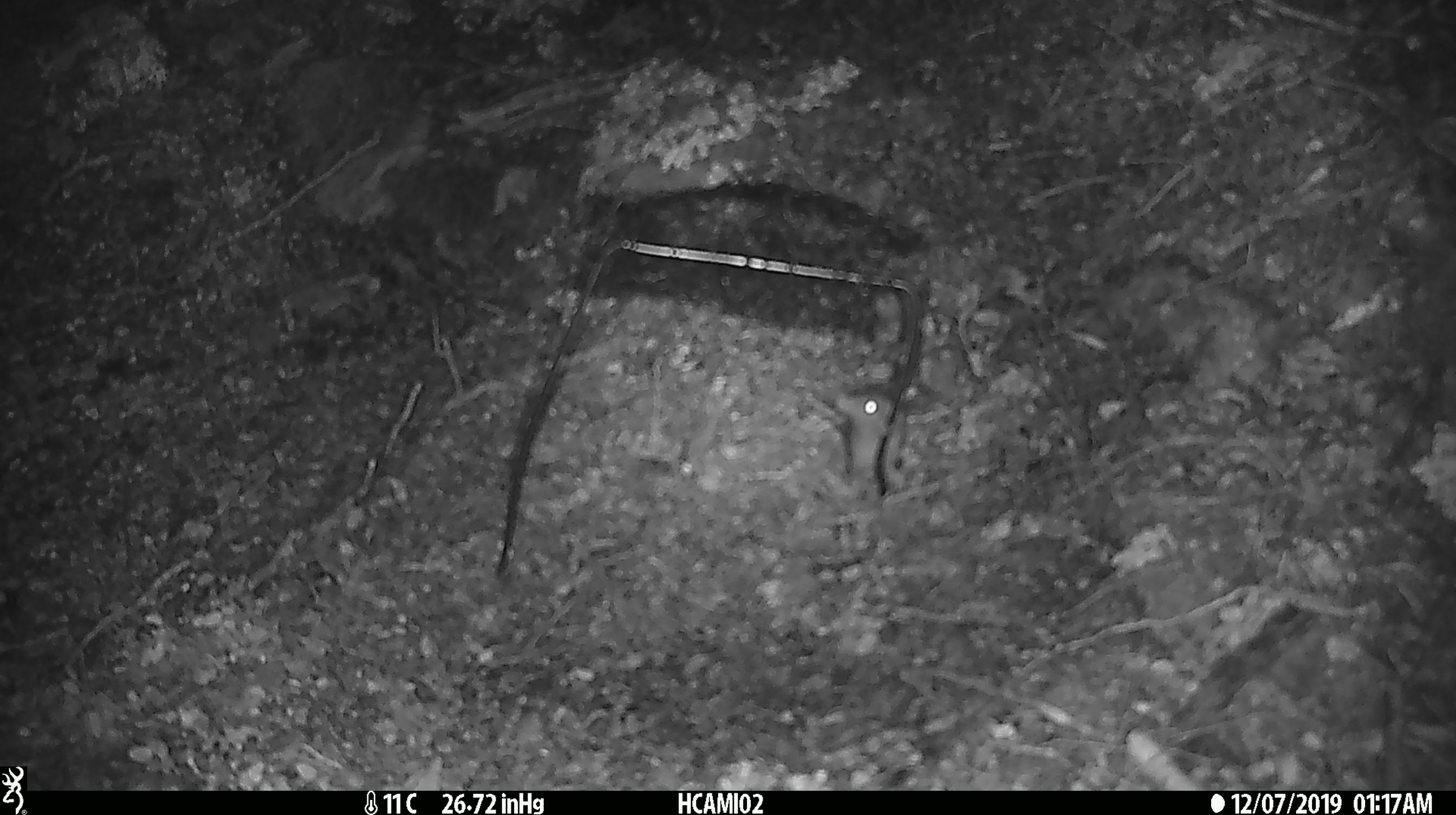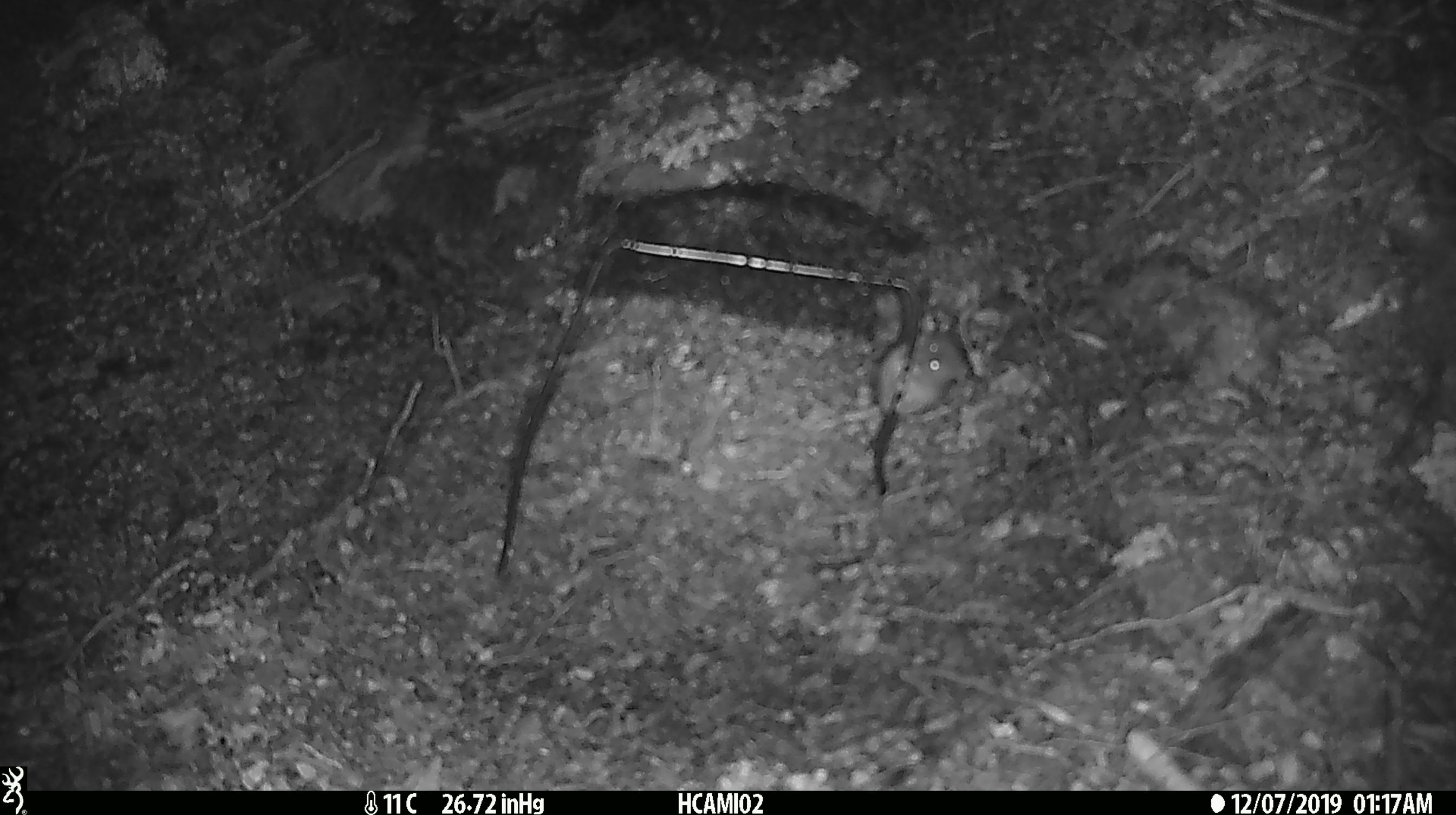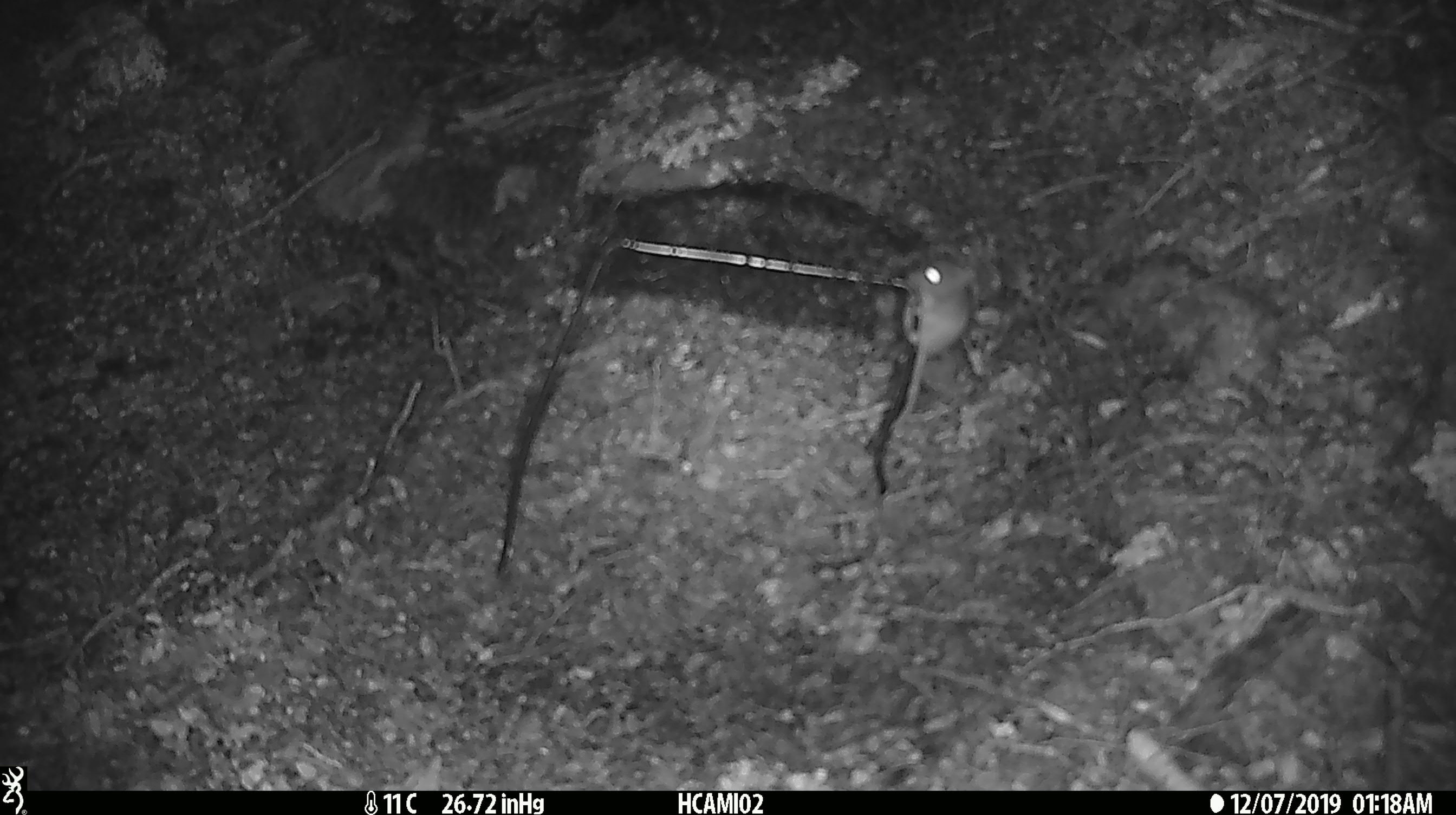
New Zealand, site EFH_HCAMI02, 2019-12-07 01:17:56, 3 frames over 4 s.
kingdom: Animalia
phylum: Chordata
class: Mammalia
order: Rodentia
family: Muridae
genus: Mus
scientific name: Mus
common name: mouse